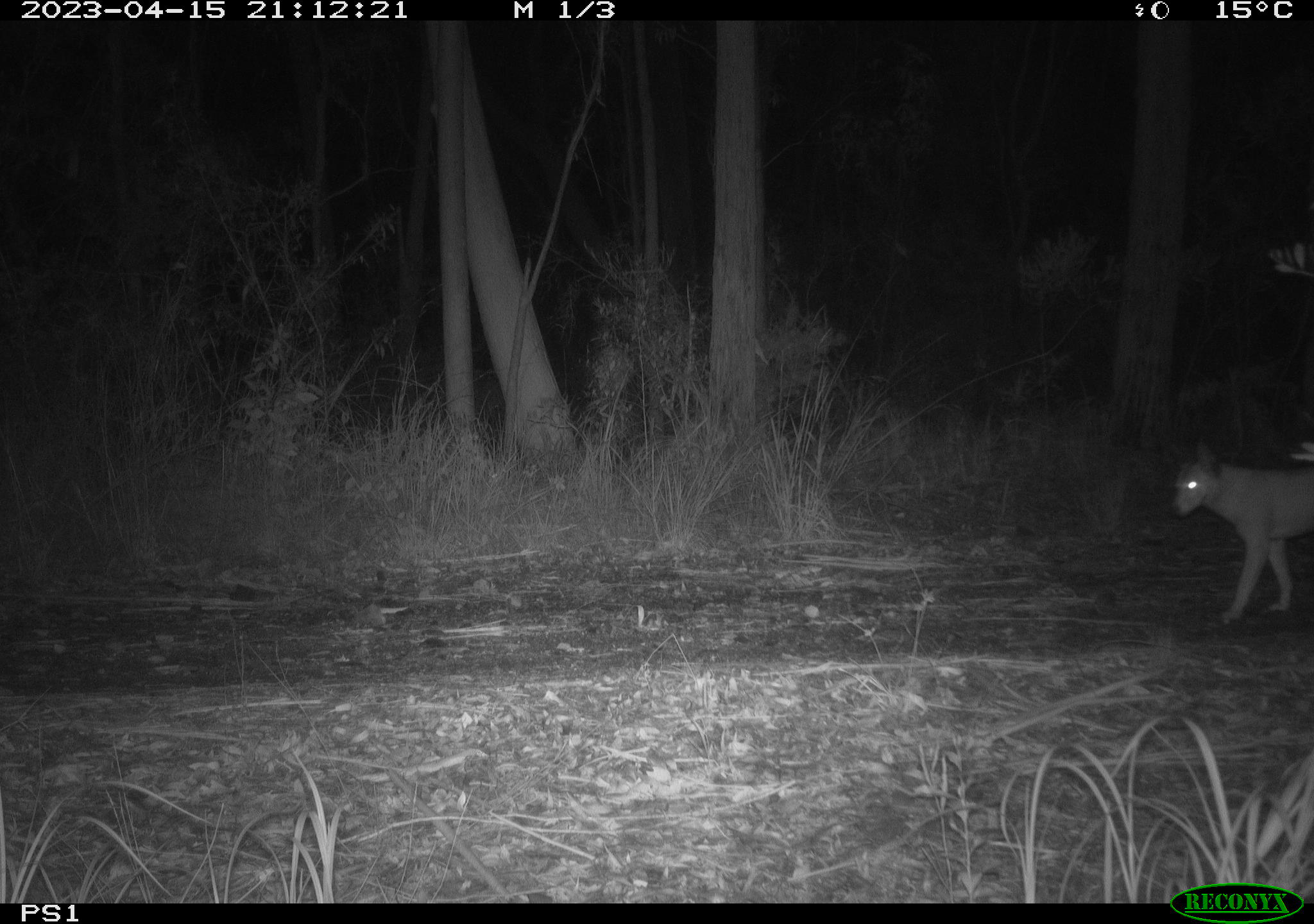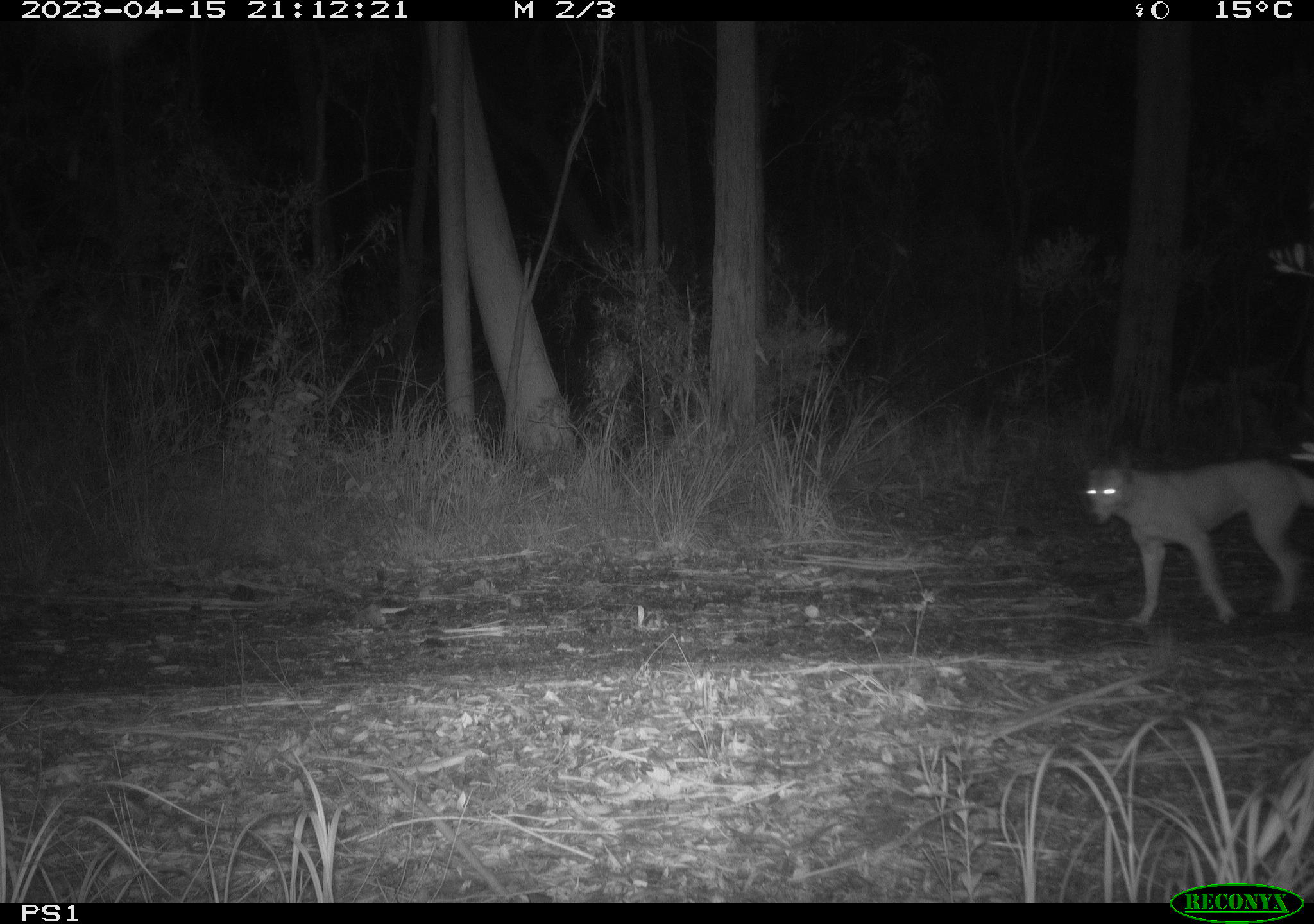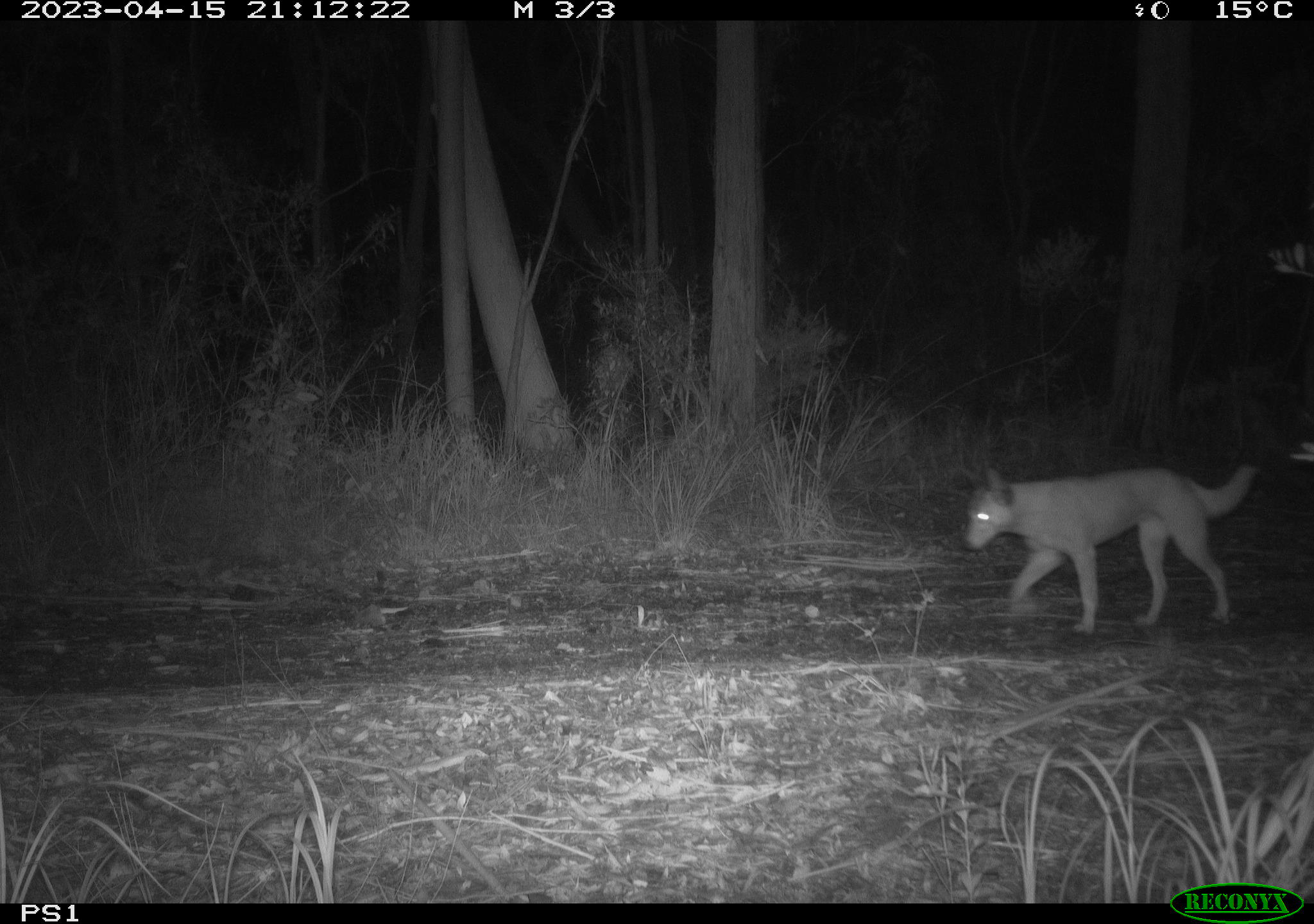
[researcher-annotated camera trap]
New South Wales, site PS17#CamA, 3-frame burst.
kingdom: Animalia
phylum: Chordata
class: Mammalia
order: Carnivora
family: Canidae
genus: Canis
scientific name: Canis familiaris dingo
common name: dingo